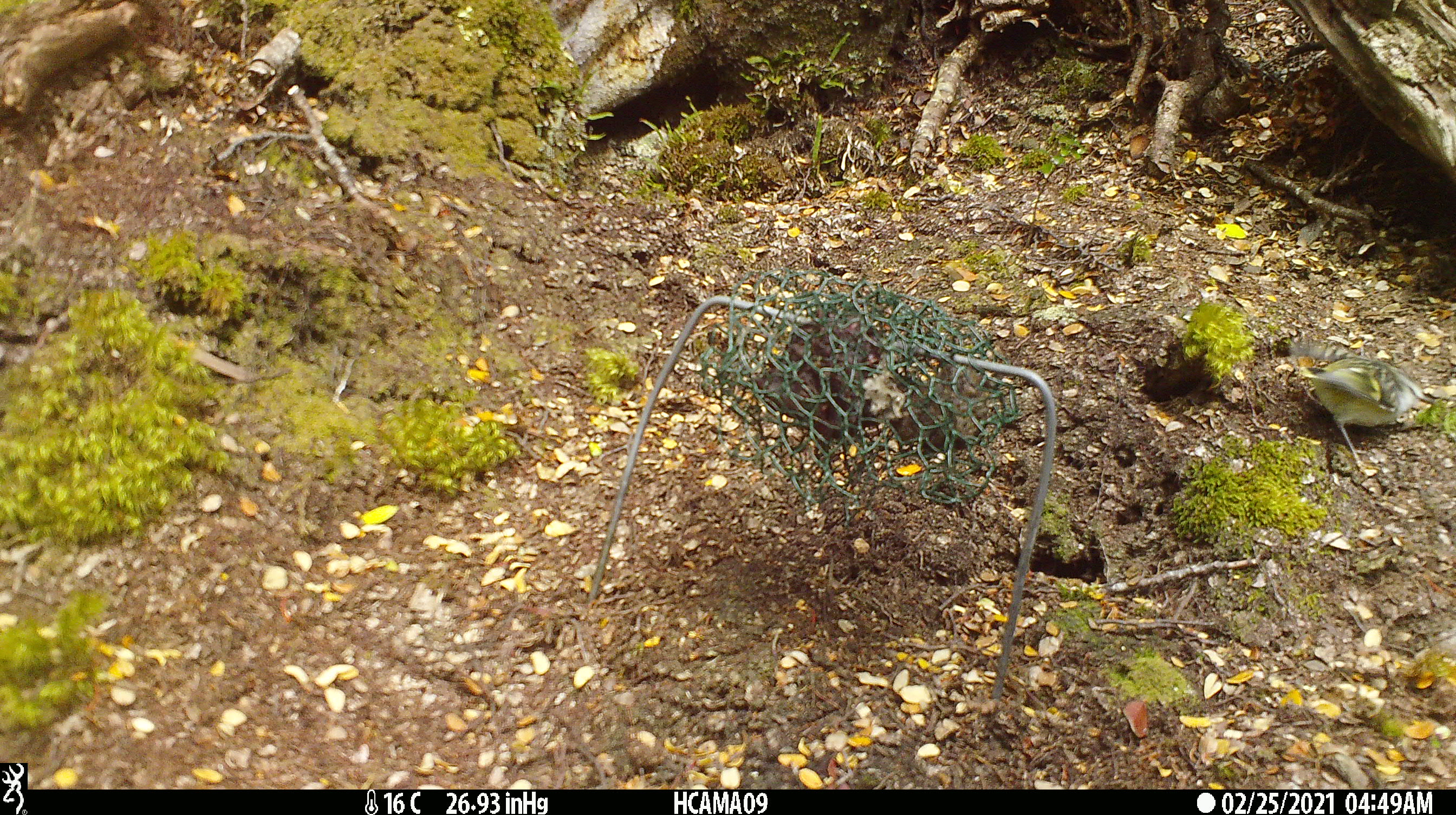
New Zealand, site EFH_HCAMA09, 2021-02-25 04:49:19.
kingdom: Animalia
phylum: Chordata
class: Aves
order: Passeriformes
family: Acanthisittidae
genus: Acanthisitta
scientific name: Acanthisitta chloris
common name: rifleman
Rifleman (Acanthisitta chloris).